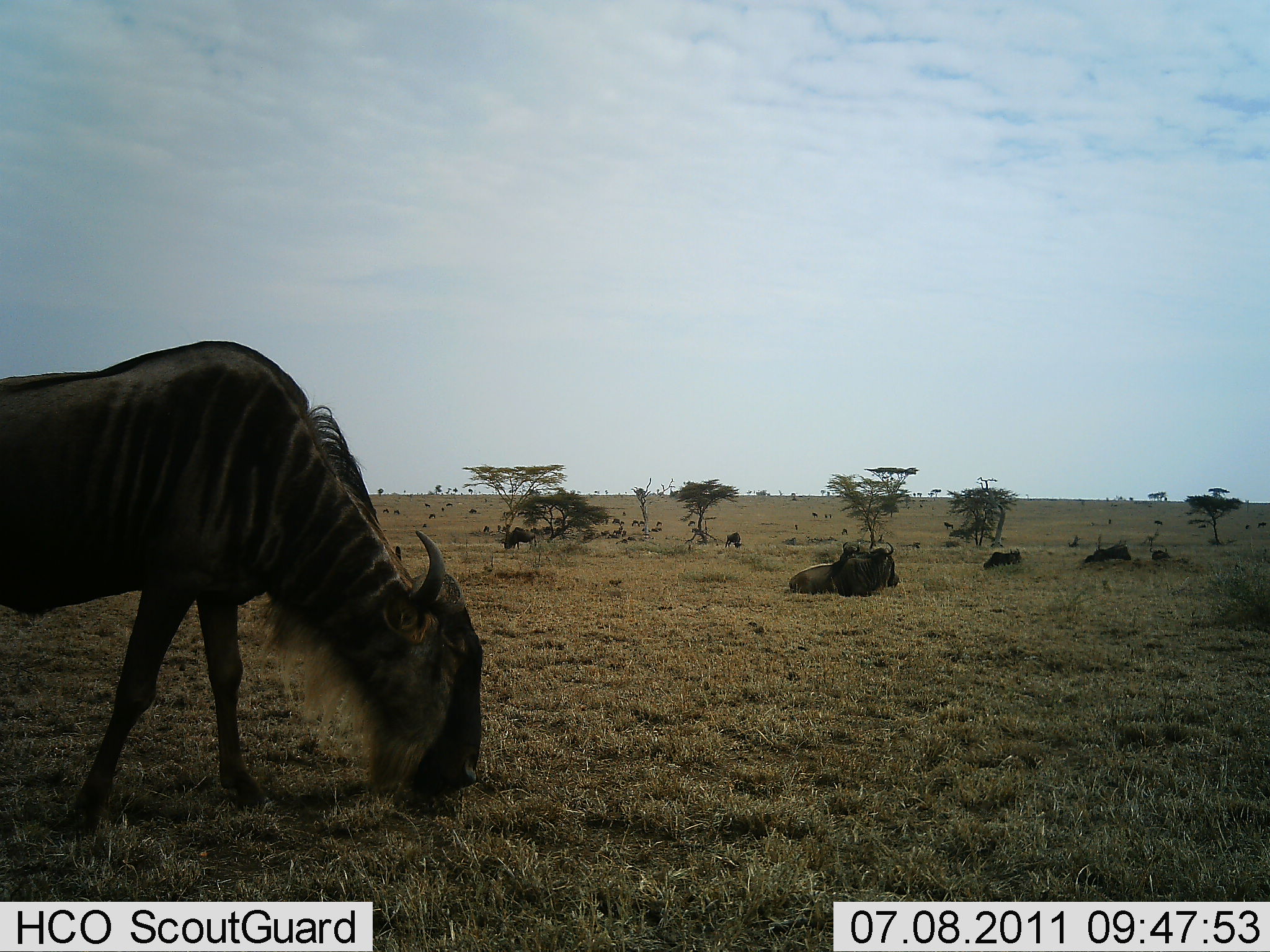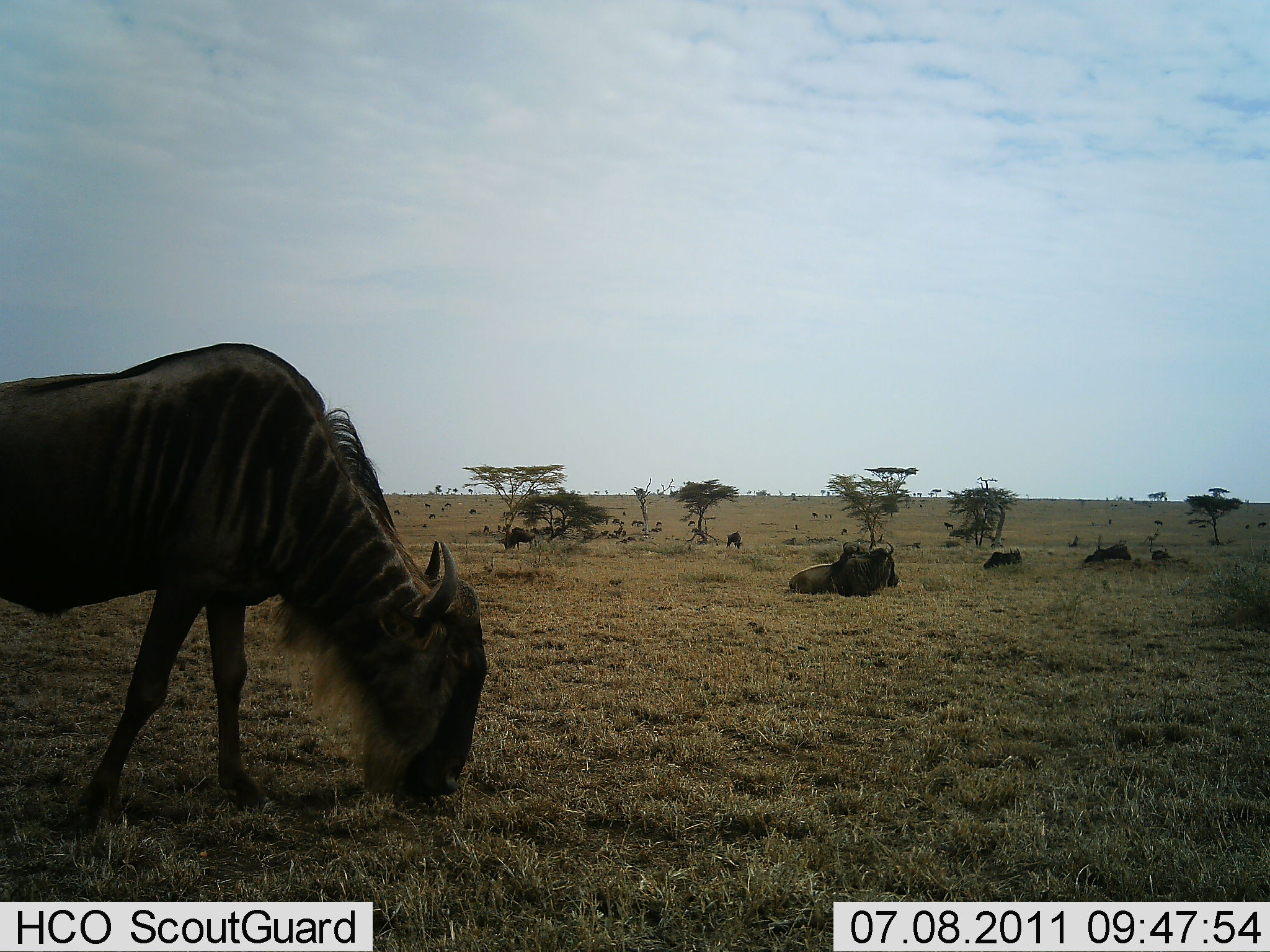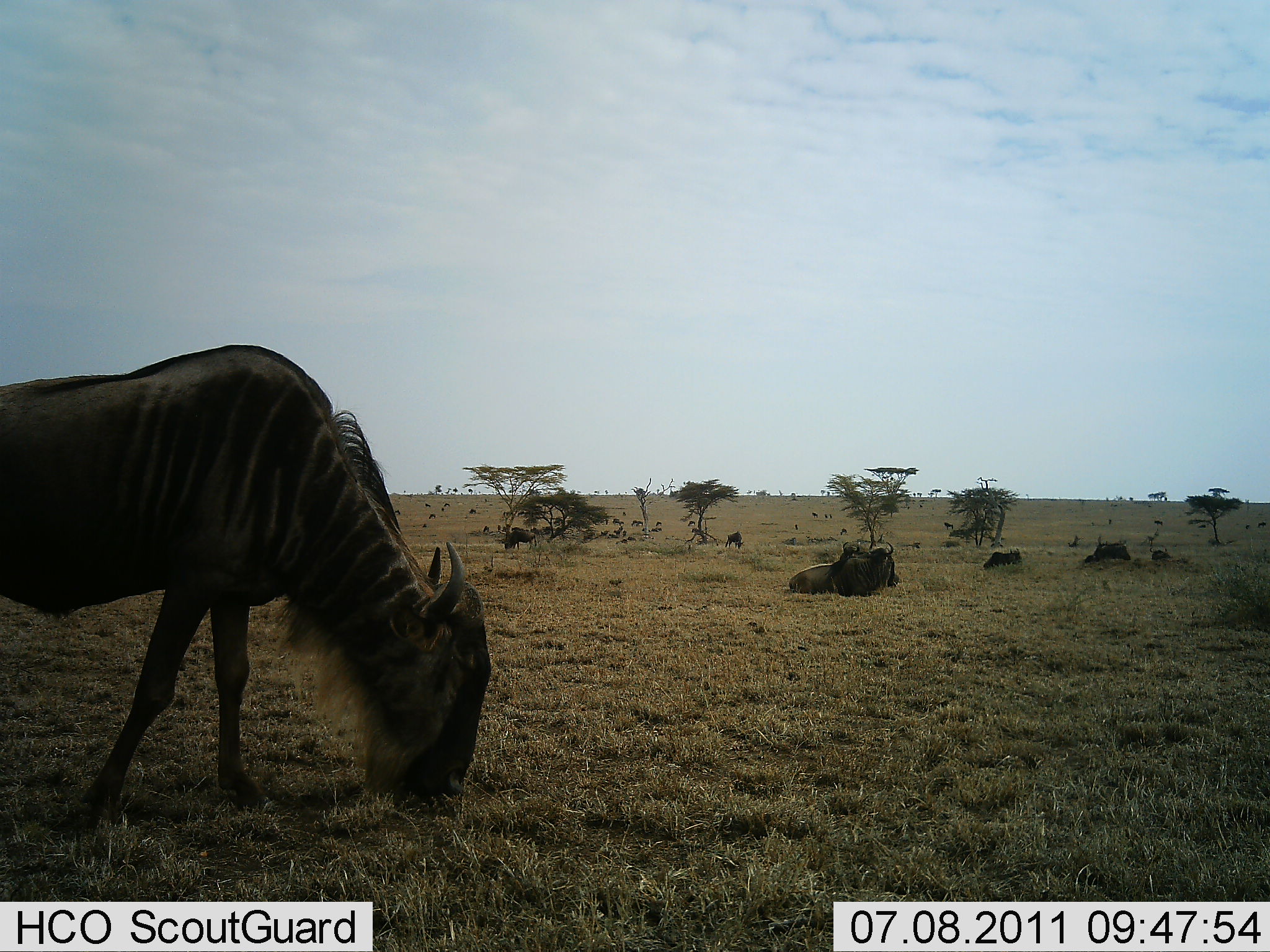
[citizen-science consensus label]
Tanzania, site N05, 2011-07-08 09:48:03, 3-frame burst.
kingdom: Animalia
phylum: Chordata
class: Mammalia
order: Artiodactyla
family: Bovidae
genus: Connochaetes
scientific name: Connochaetes taurinus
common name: blue wildebeest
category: wildebeest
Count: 11-50.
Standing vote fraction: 73%.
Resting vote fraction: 91%.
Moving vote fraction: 36%.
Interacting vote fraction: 0%.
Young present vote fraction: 9%.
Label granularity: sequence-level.